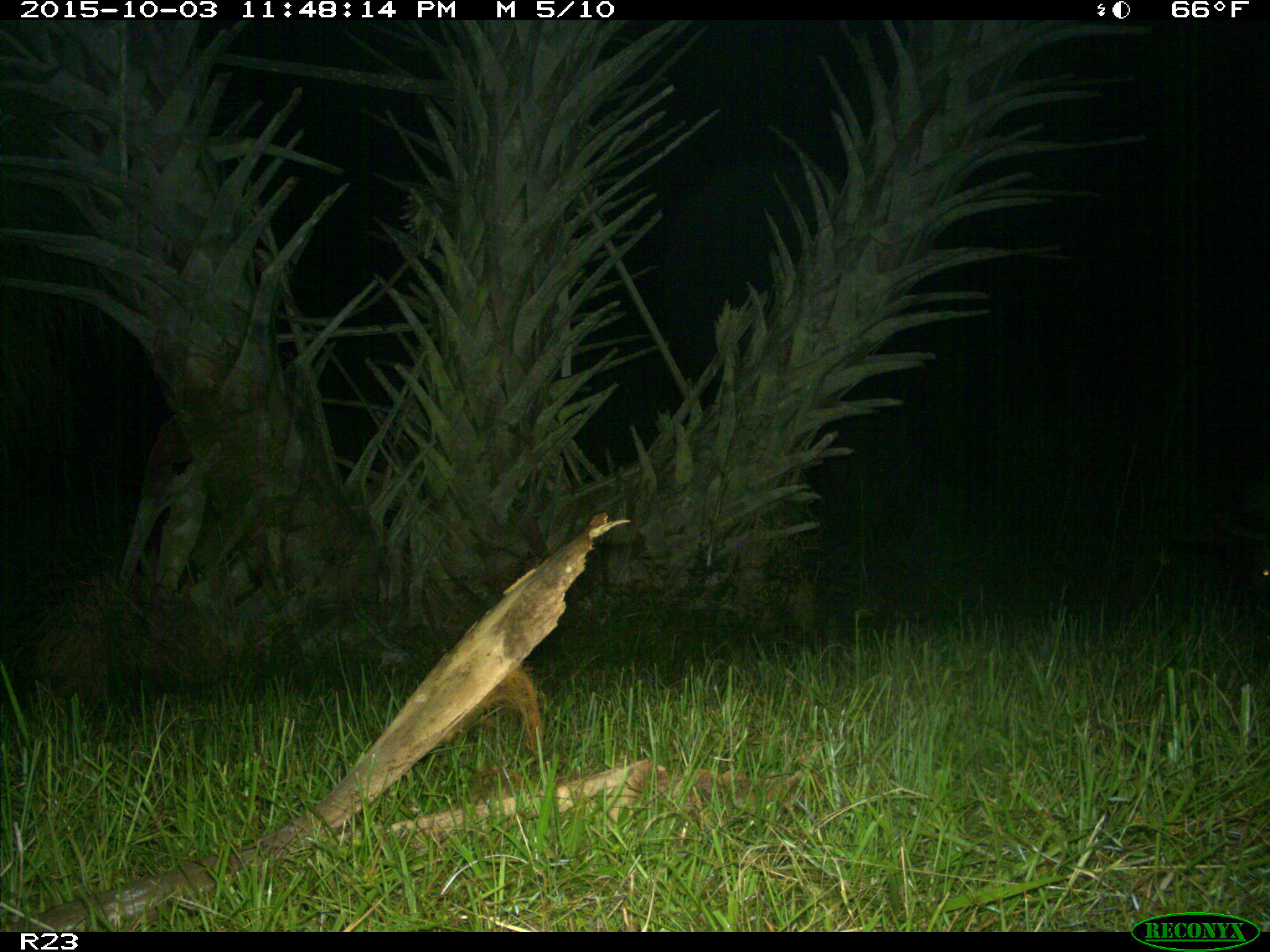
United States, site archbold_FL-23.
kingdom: Animalia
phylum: Chordata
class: Mammalia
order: Artiodactyla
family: Suidae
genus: Sus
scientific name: Sus scrofa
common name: wild boar